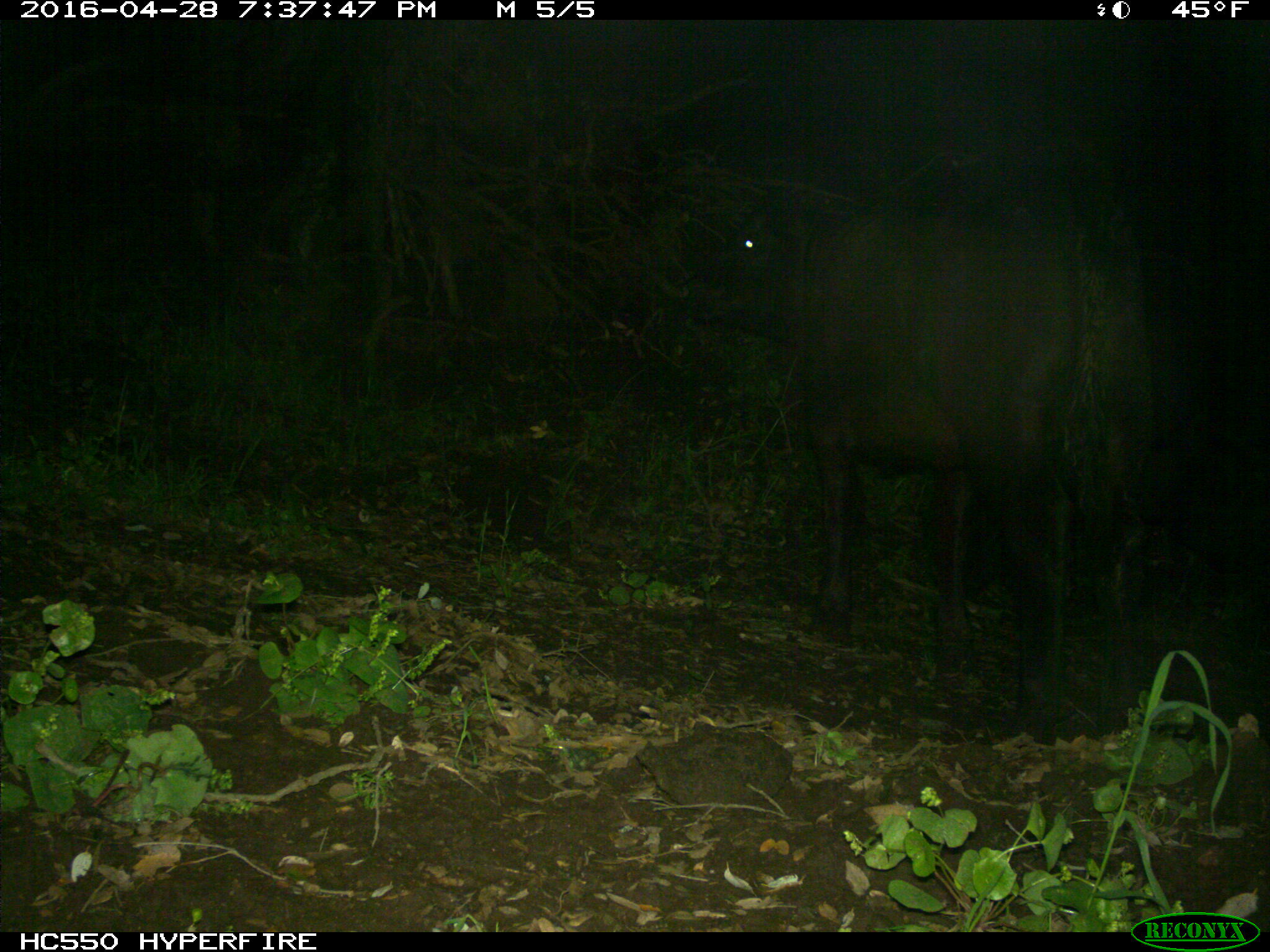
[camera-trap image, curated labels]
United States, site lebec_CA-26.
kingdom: Animalia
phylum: Chordata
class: Mammalia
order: Artiodactyla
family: Bovidae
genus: Bos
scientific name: Bos taurus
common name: domestic cow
Bos taurus (domestic cow).